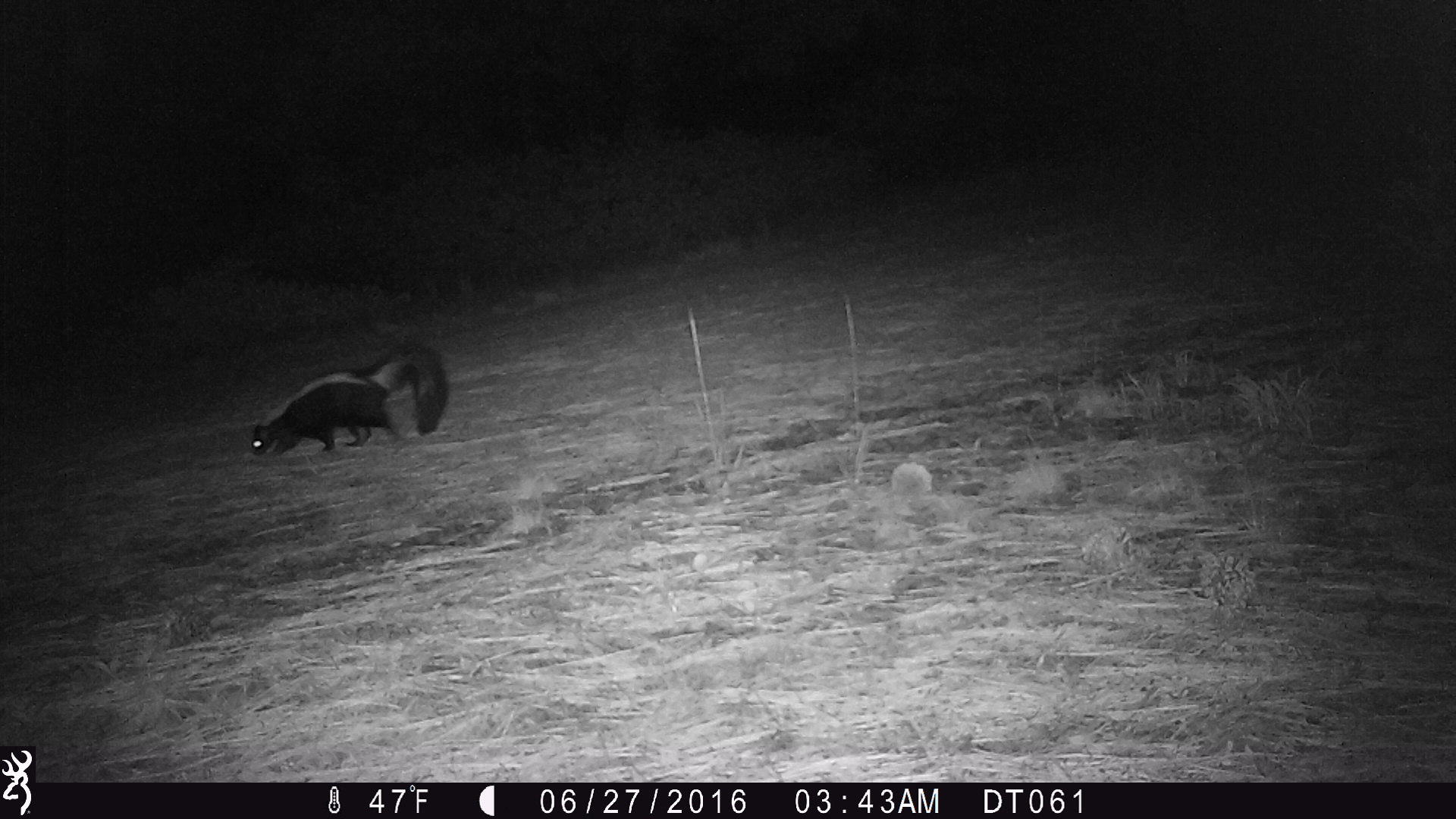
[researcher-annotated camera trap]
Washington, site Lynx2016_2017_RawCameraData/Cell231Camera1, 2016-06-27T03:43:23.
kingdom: Animalia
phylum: Chordata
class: Mammalia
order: Carnivora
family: Mephitidae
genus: Mephitis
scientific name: Mephitis mephitis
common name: striped skunk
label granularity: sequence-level